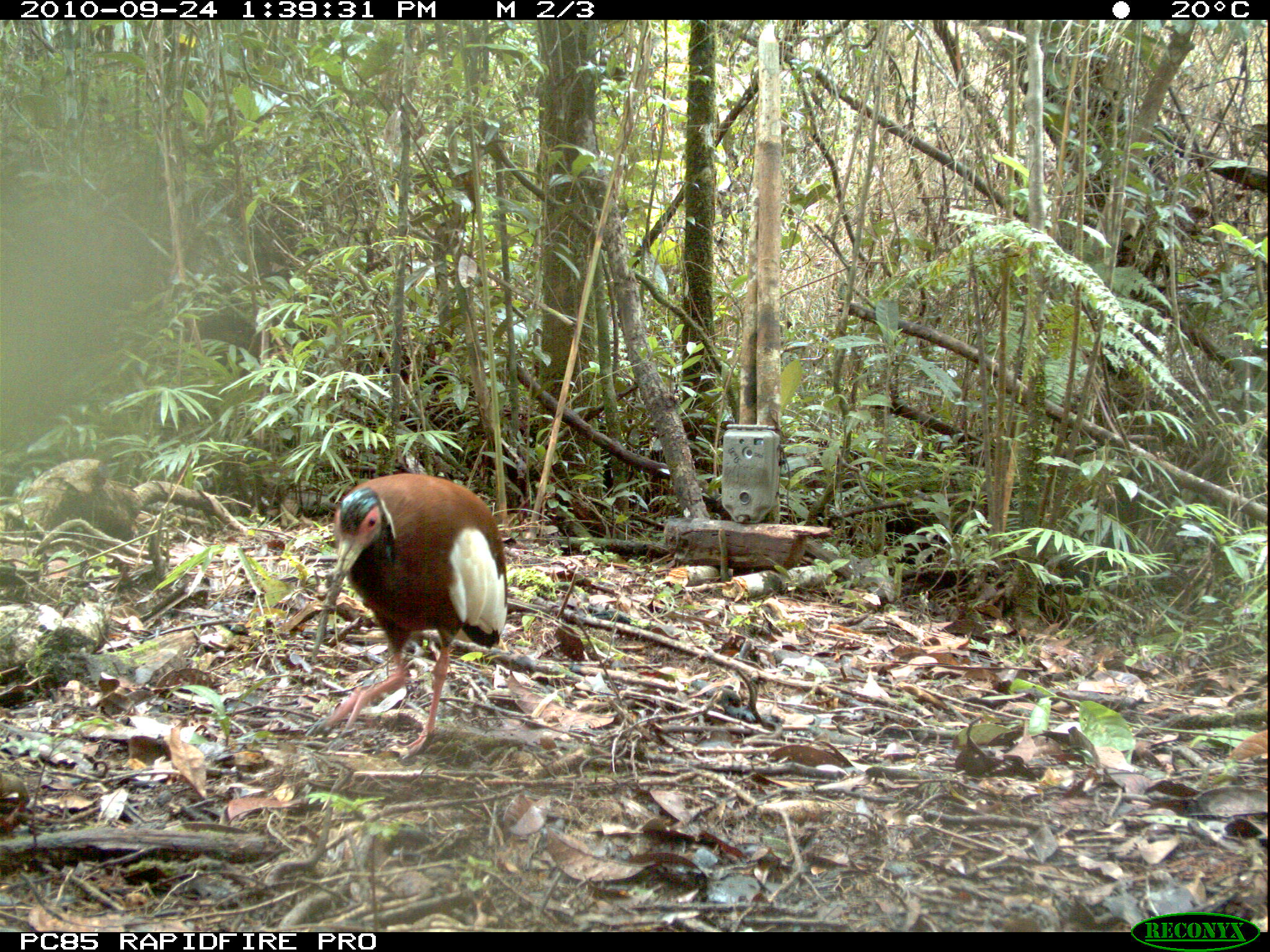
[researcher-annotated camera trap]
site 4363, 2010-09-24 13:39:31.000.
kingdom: Animalia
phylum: Chordata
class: Aves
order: Pelecaniformes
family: Threskiornithidae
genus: Lophotibis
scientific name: Lophotibis cristata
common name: madagascar ibis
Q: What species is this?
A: Lophotibis cristata (madagascar ibis).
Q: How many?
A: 1.